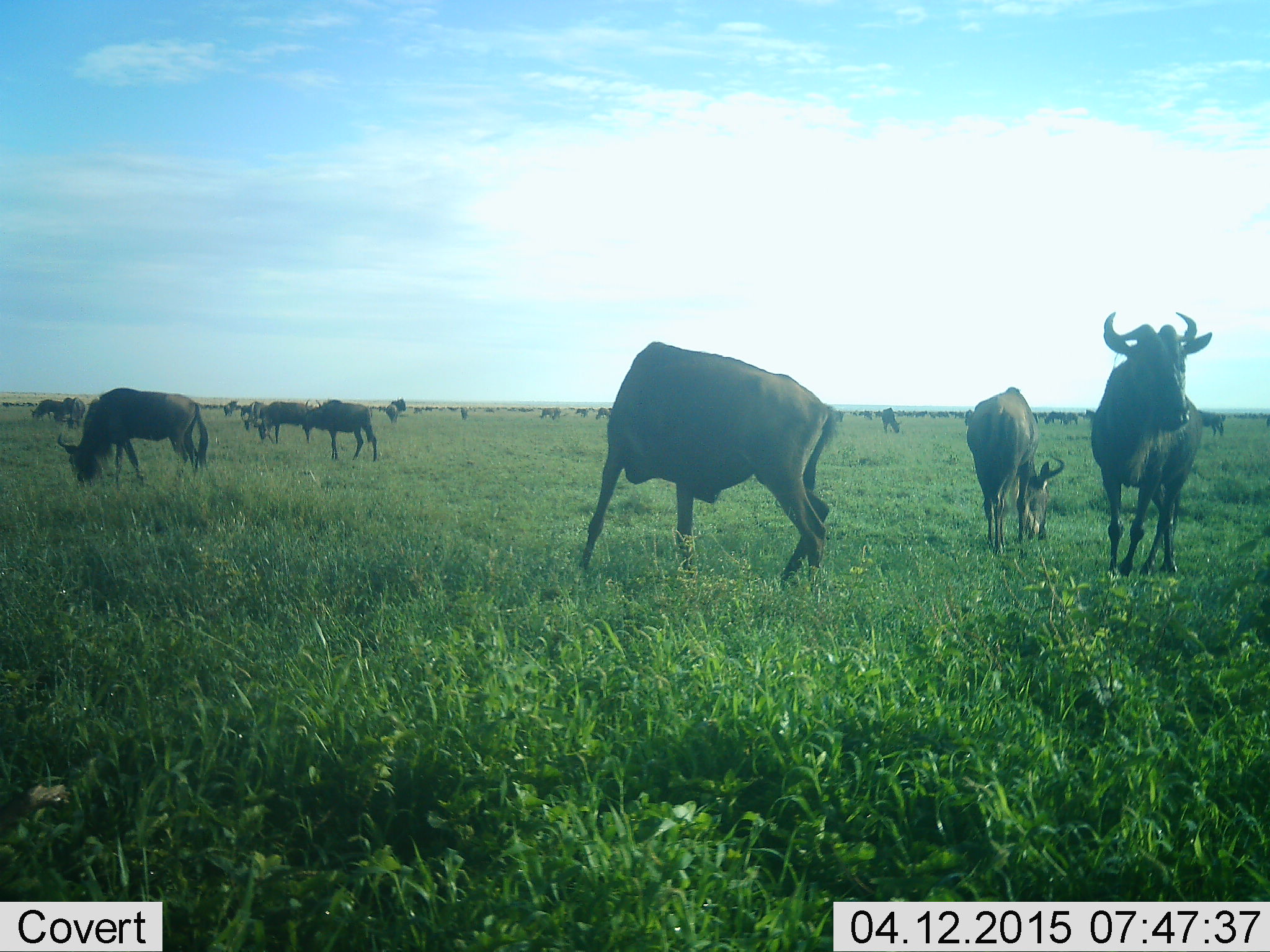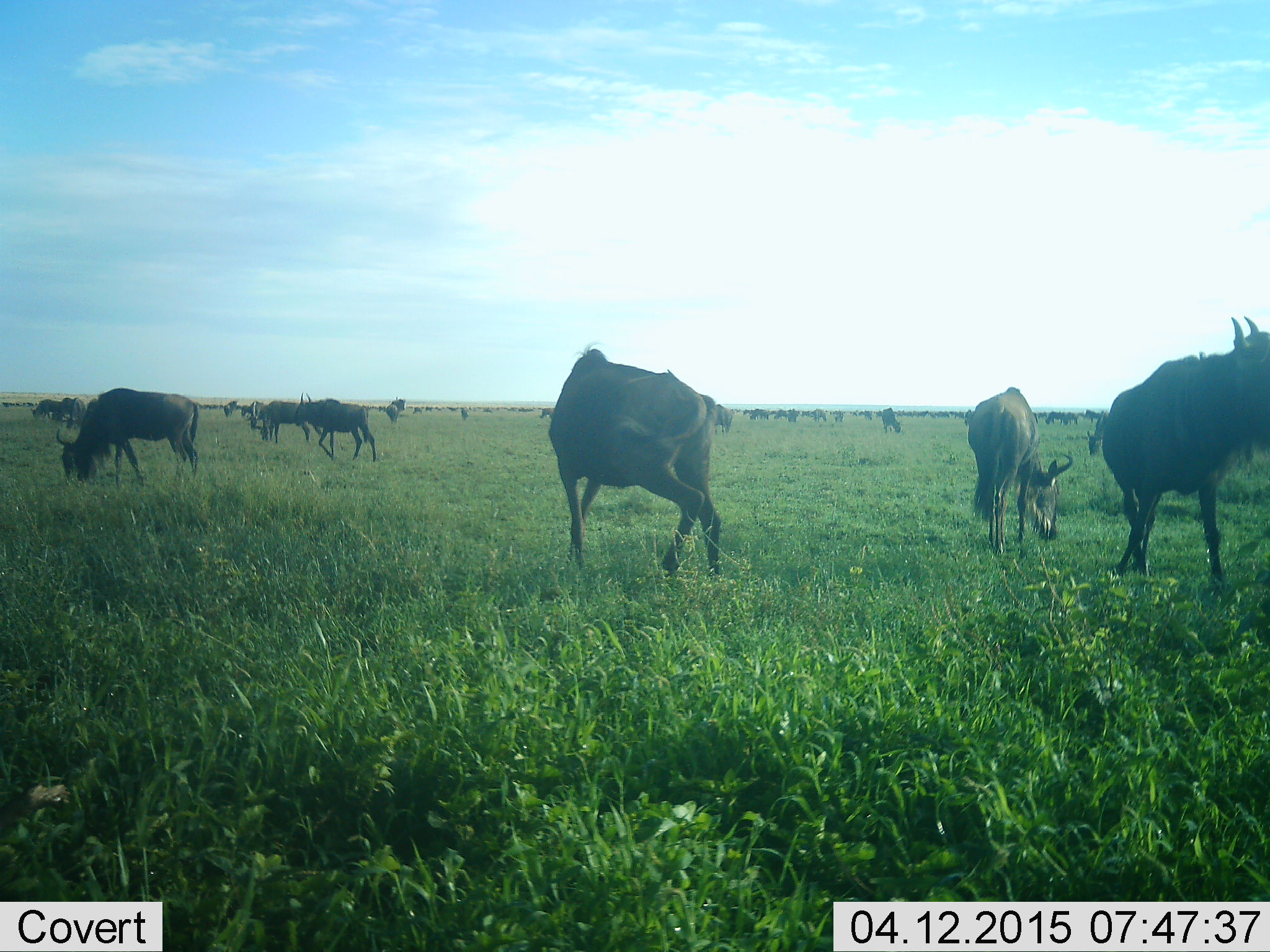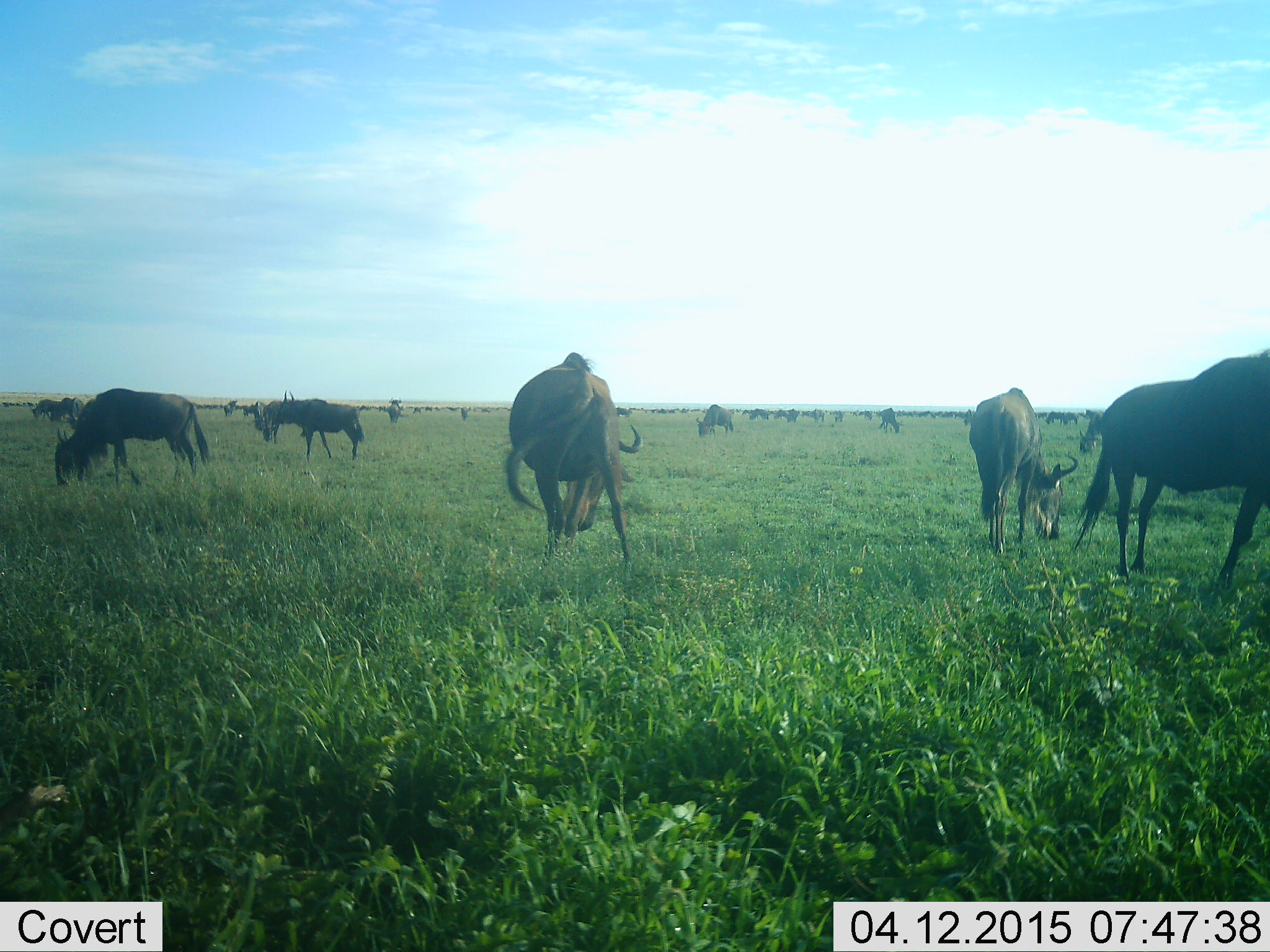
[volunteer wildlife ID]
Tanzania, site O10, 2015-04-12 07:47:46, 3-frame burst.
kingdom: Animalia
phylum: Chordata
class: Mammalia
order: Artiodactyla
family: Bovidae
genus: Connochaetes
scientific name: Connochaetes taurinus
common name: blue wildebeest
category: wildebeest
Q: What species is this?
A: Wildebeest (blue wildebeest) (Connochaetes taurinus).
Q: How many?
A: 11-50.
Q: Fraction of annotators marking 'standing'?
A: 70%.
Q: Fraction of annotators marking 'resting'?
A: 10%.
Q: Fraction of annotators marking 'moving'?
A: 50%.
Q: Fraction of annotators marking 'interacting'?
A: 10%.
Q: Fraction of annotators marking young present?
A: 0%.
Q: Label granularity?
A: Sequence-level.